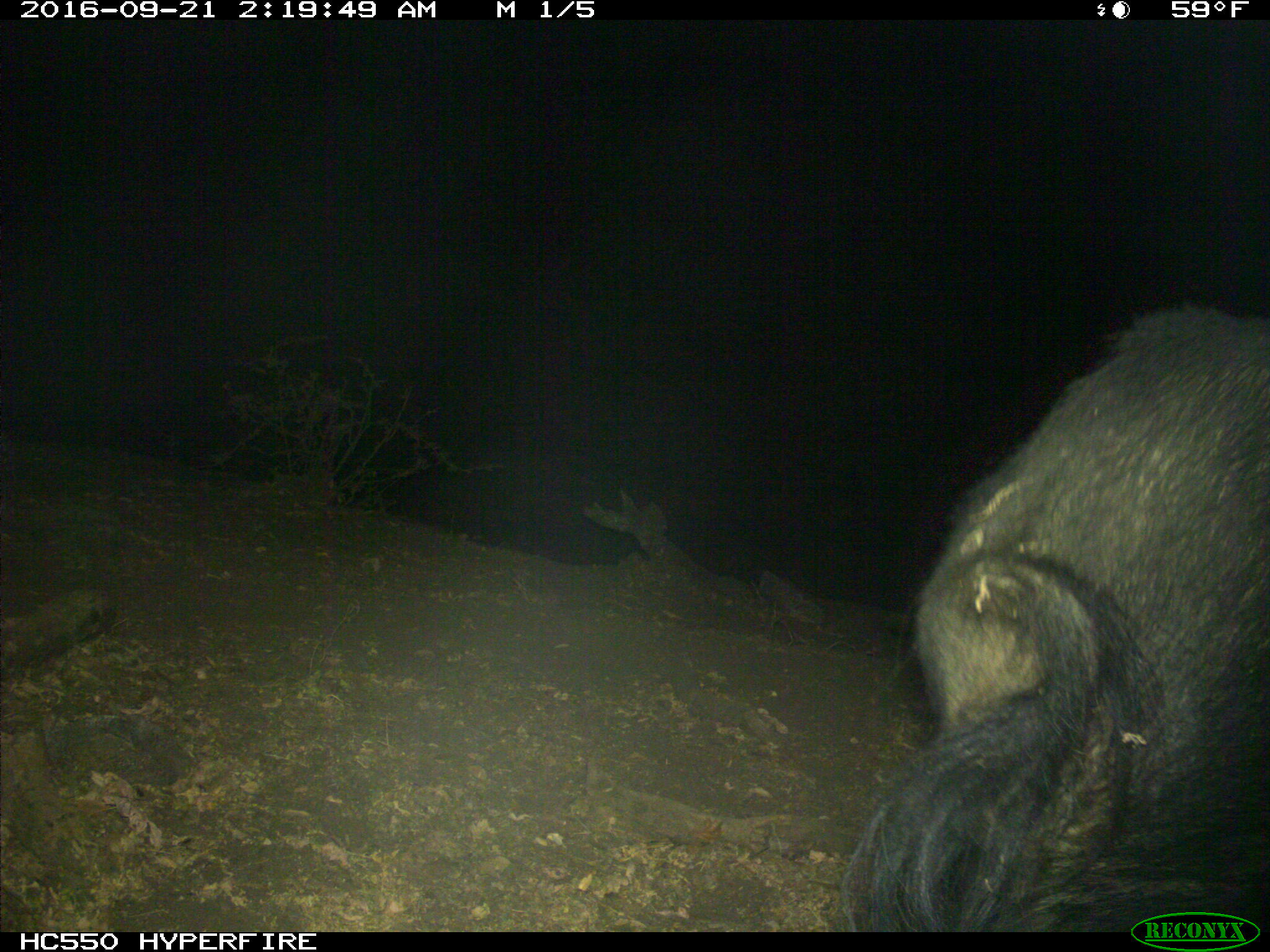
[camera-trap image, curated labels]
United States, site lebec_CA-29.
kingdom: Animalia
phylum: Chordata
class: Mammalia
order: Artiodactyla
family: Suidae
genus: Sus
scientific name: Sus scrofa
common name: wild boar